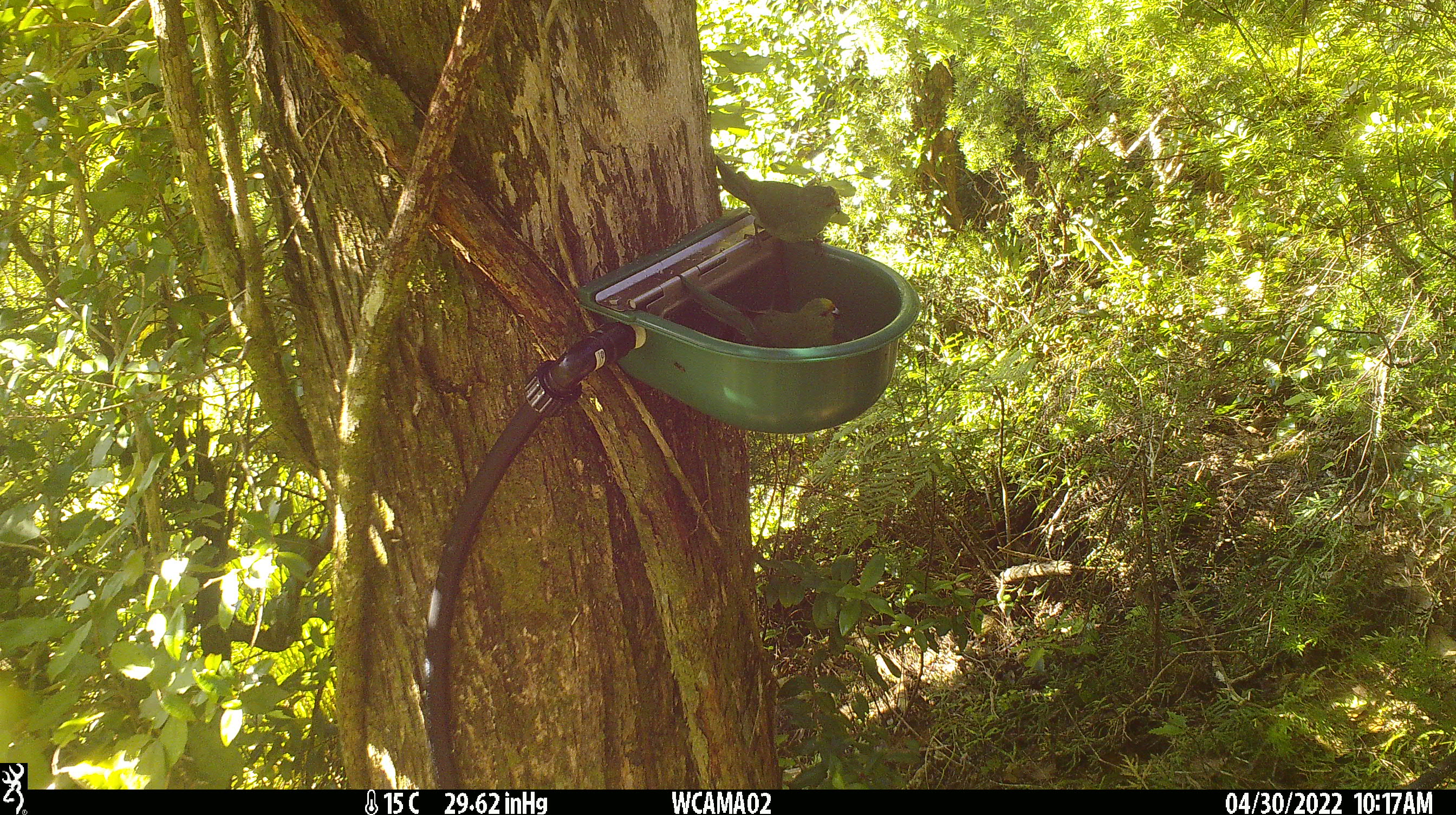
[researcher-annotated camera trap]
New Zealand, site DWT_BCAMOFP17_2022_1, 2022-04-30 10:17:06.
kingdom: Animalia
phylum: Chordata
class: Aves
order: Psittaciformes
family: Psittaculidae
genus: Cyanoramphus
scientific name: Cyanoramphus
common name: parakeet